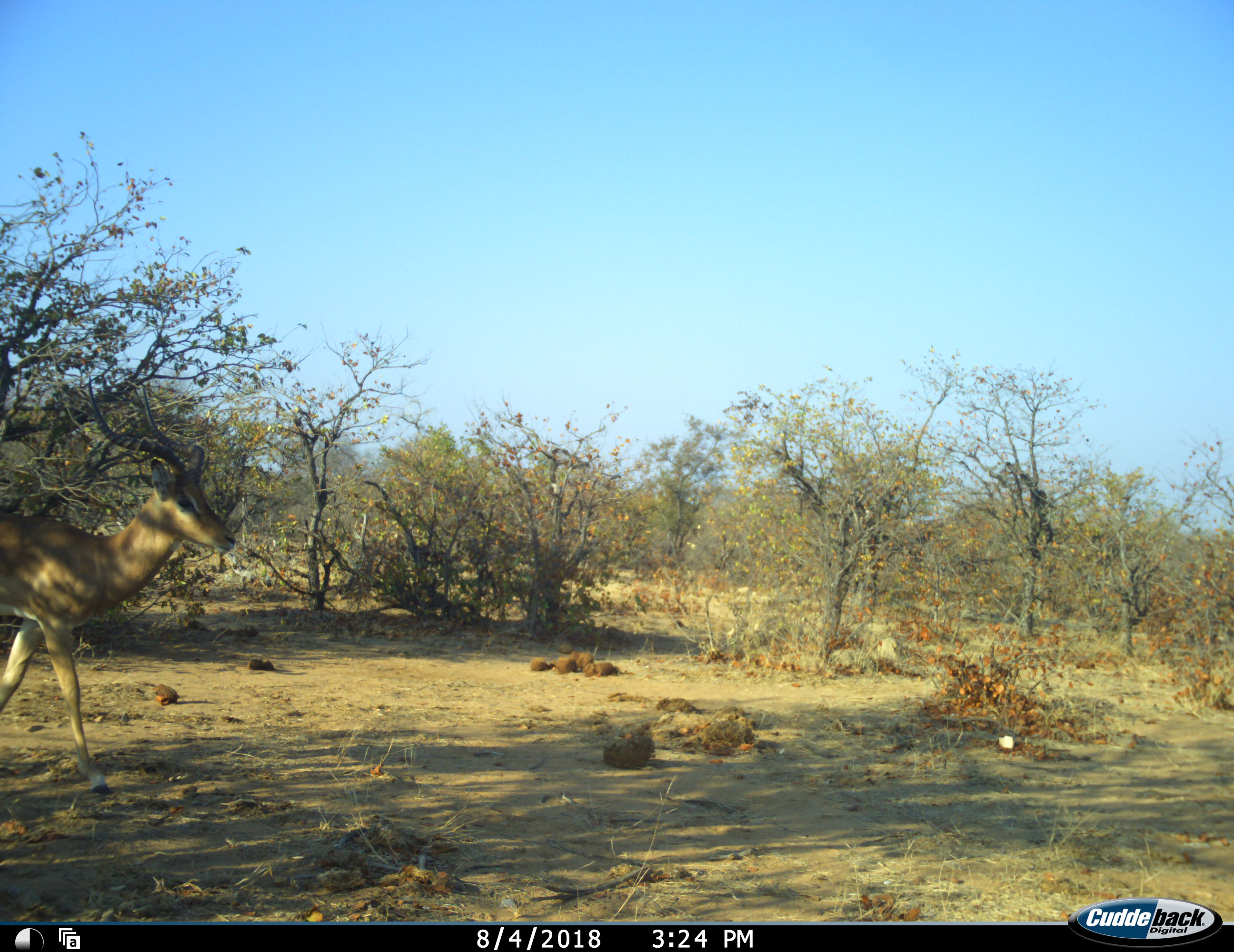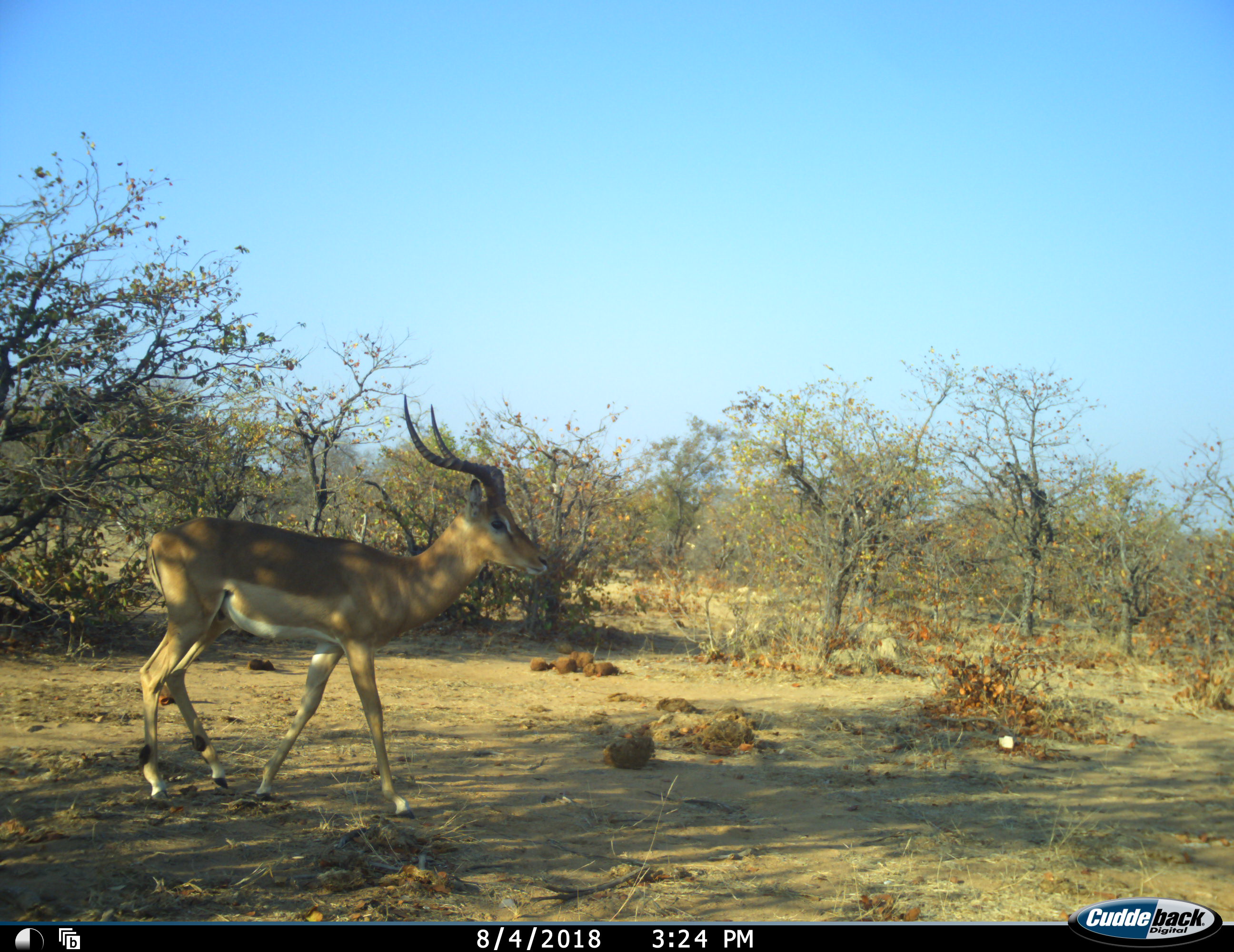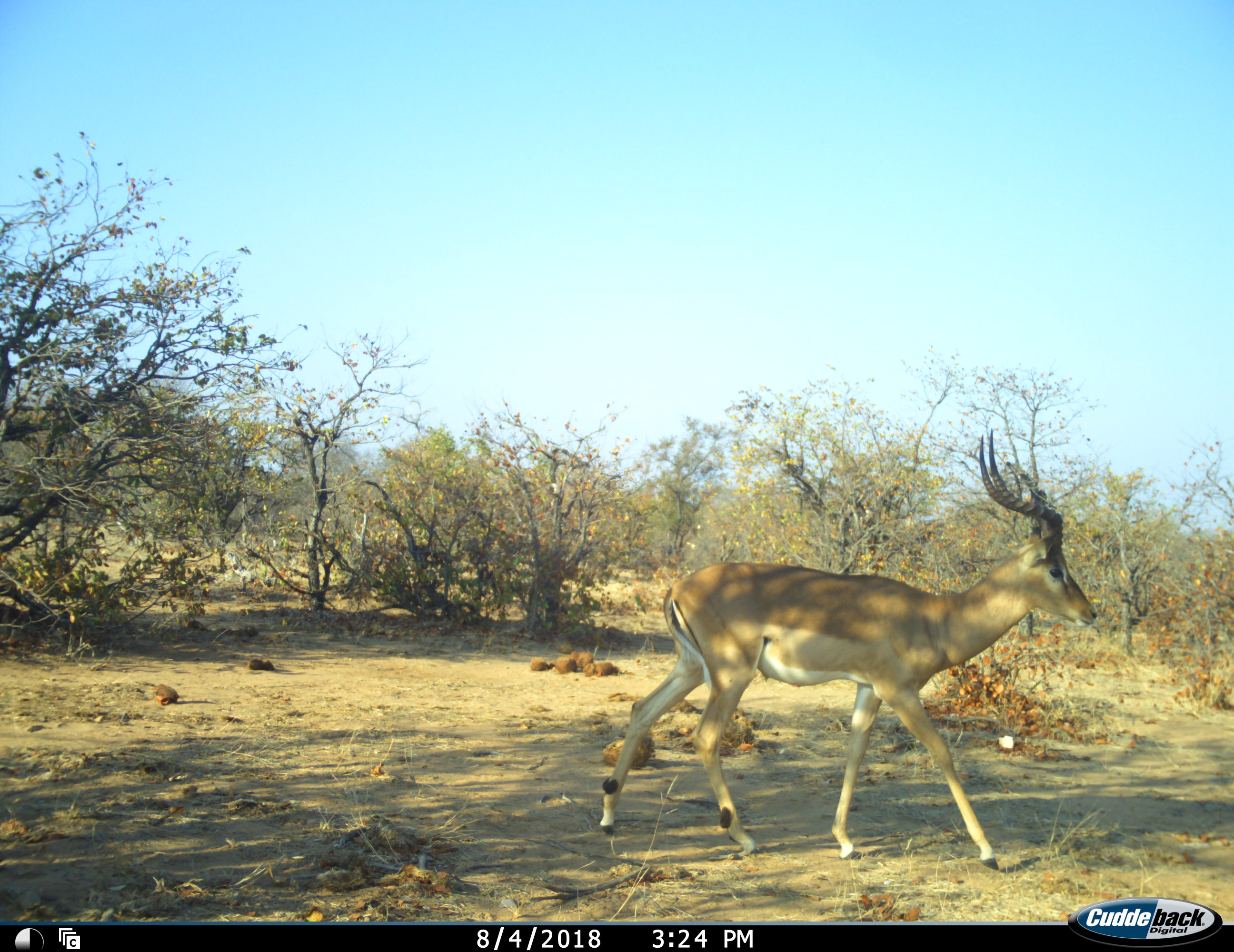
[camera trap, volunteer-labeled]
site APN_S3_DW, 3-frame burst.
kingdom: Animalia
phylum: Chordata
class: Mammalia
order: Artiodactyla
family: Bovidae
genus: Aepyceros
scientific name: Aepyceros melampus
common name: impala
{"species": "impala (Aepyceros melampus)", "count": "1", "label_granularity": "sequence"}